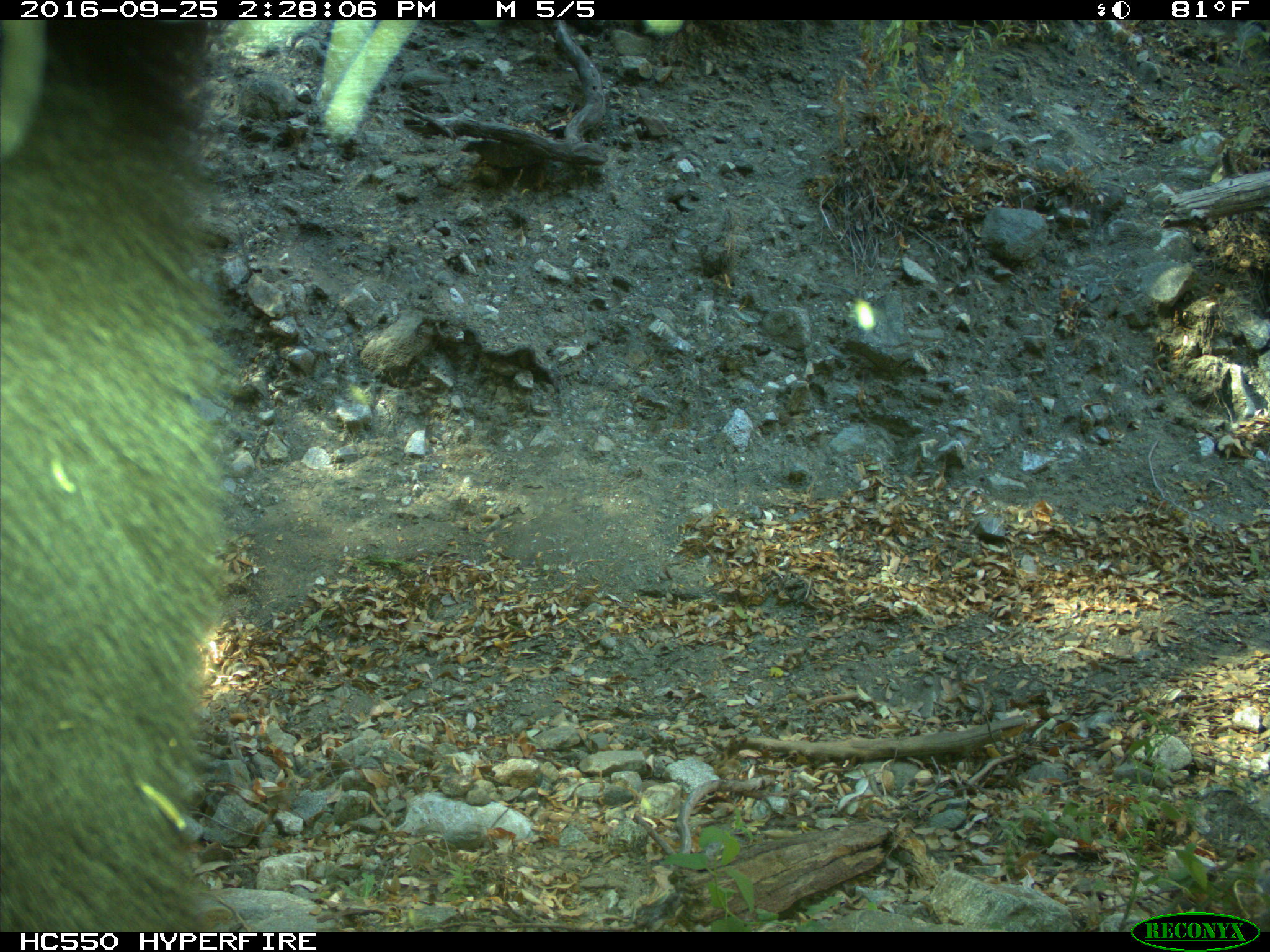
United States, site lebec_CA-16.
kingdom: Animalia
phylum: Chordata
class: Mammalia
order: Carnivora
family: Ursidae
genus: Ursus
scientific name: Ursus americanus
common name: american black bear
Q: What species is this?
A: Ursus americanus (american black bear).